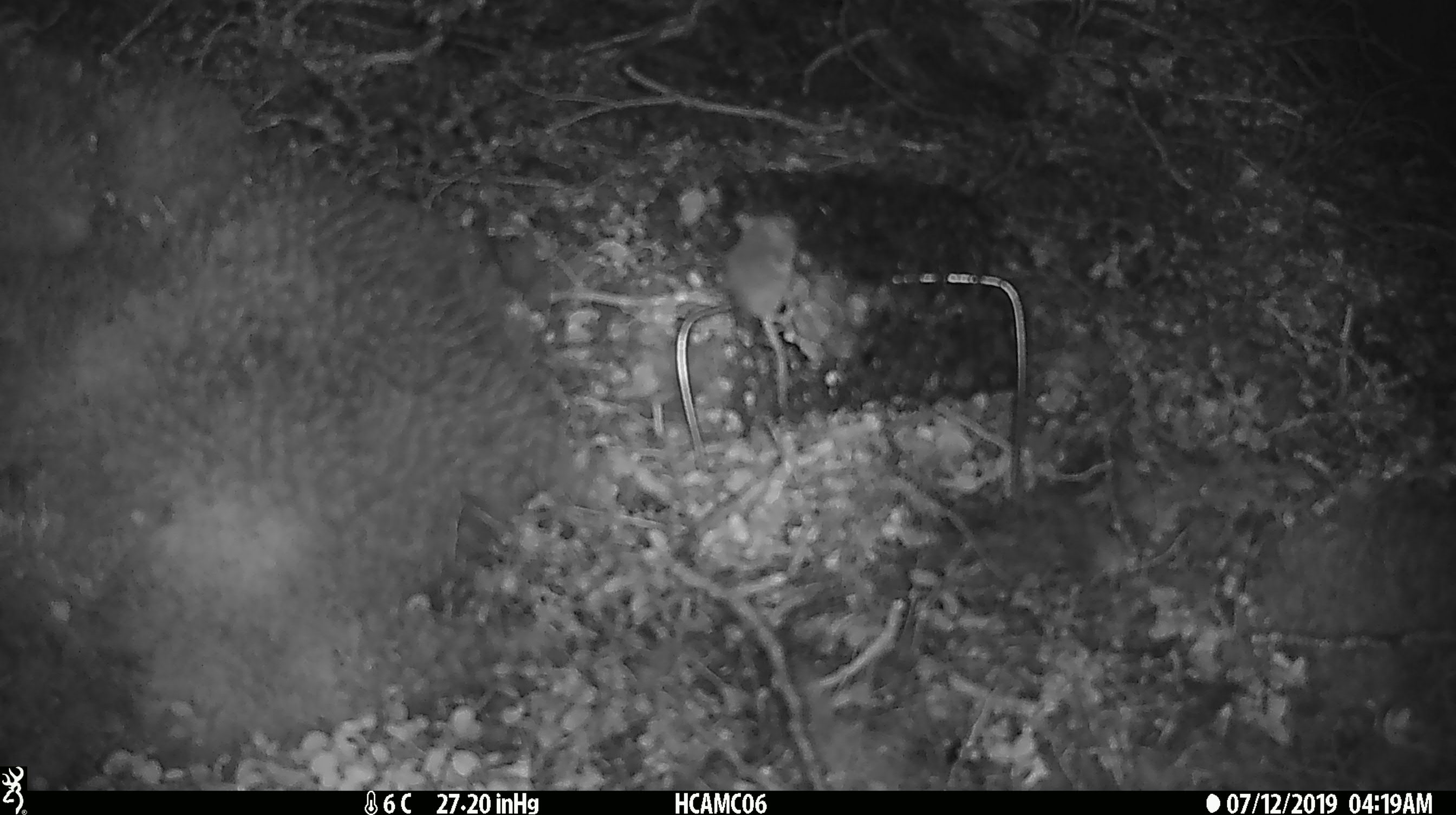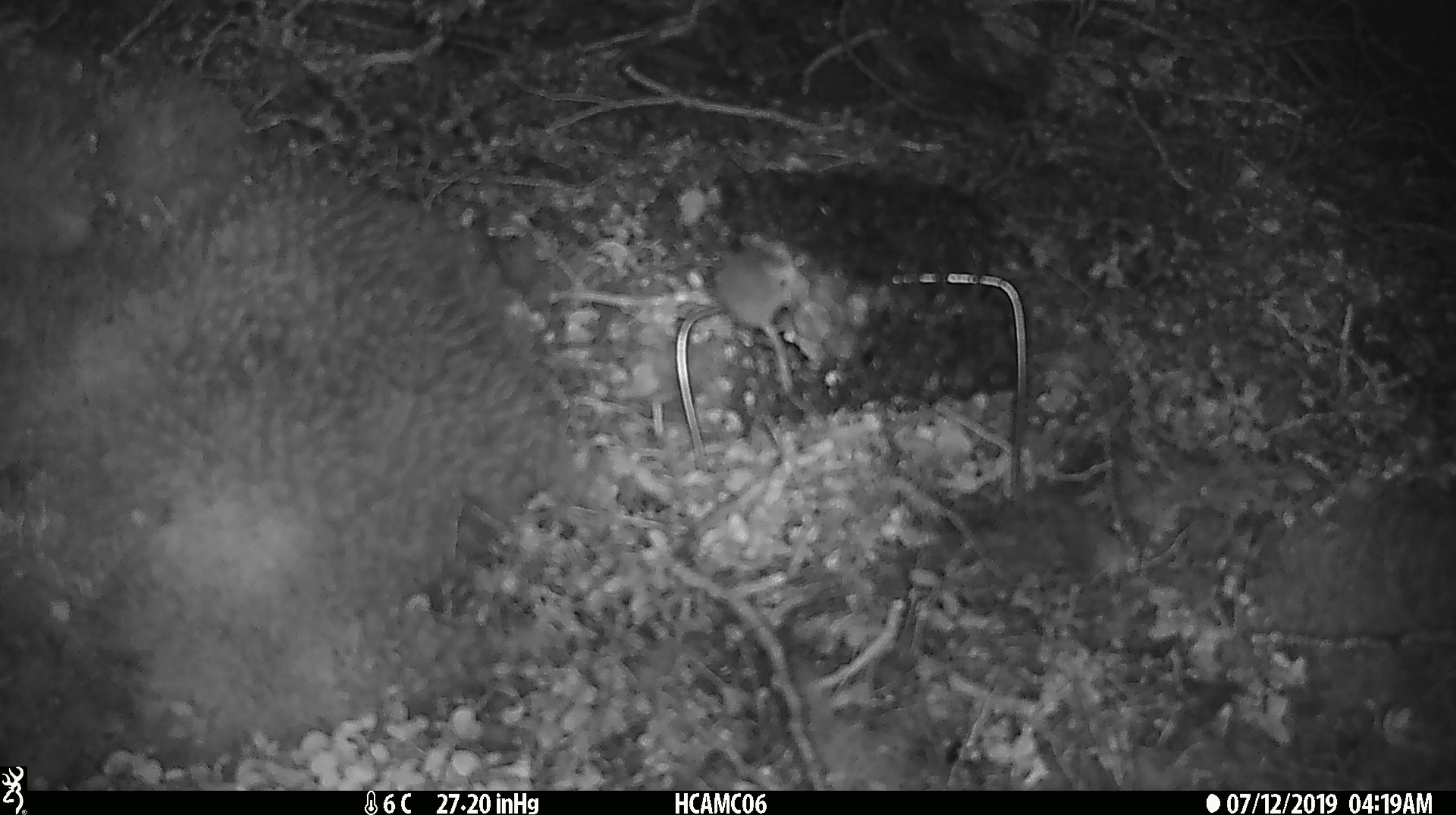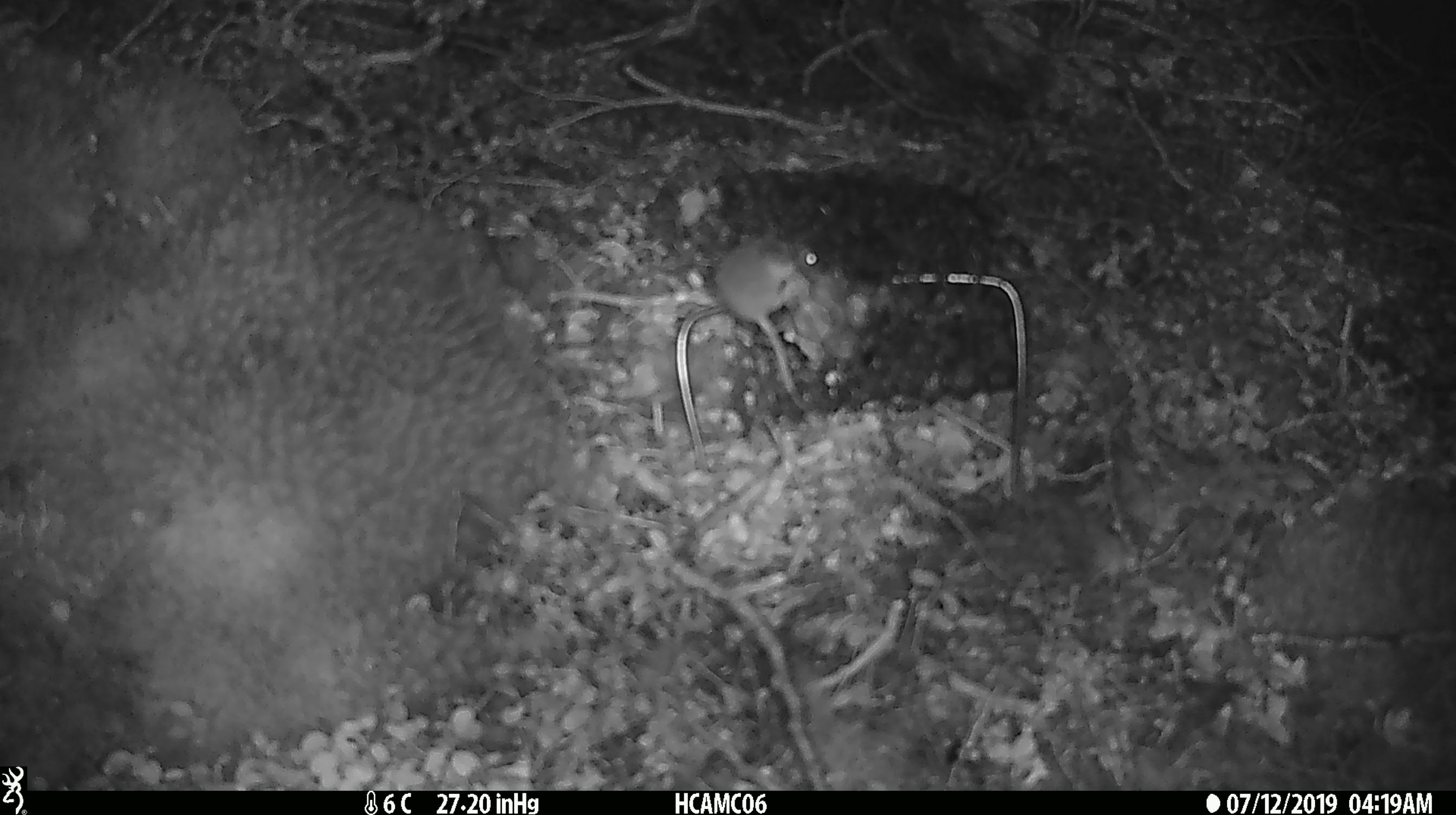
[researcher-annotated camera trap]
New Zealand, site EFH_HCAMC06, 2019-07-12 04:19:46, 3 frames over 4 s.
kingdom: Animalia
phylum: Chordata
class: Mammalia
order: Rodentia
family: Muridae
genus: Mus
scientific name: Mus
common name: mouse